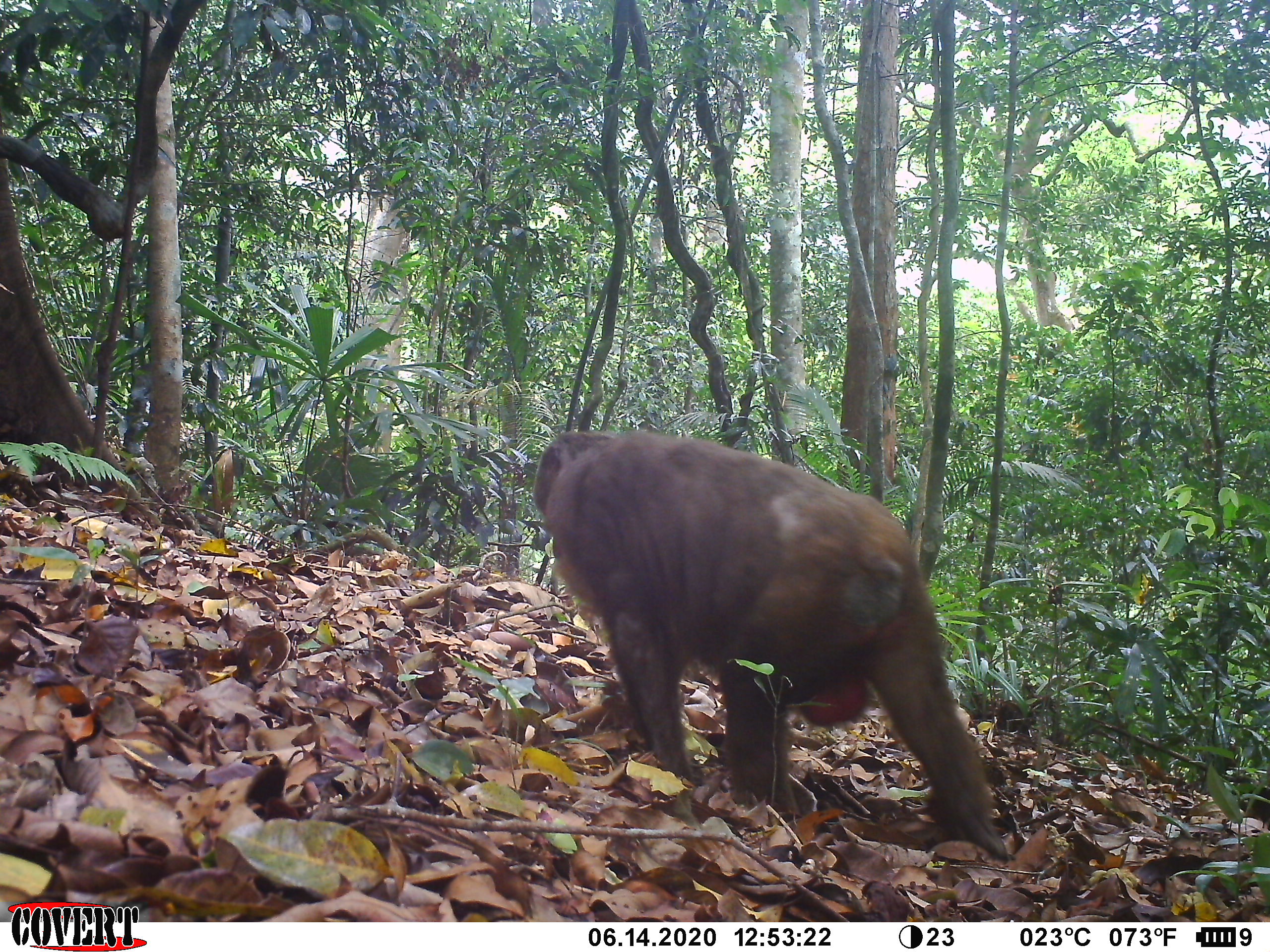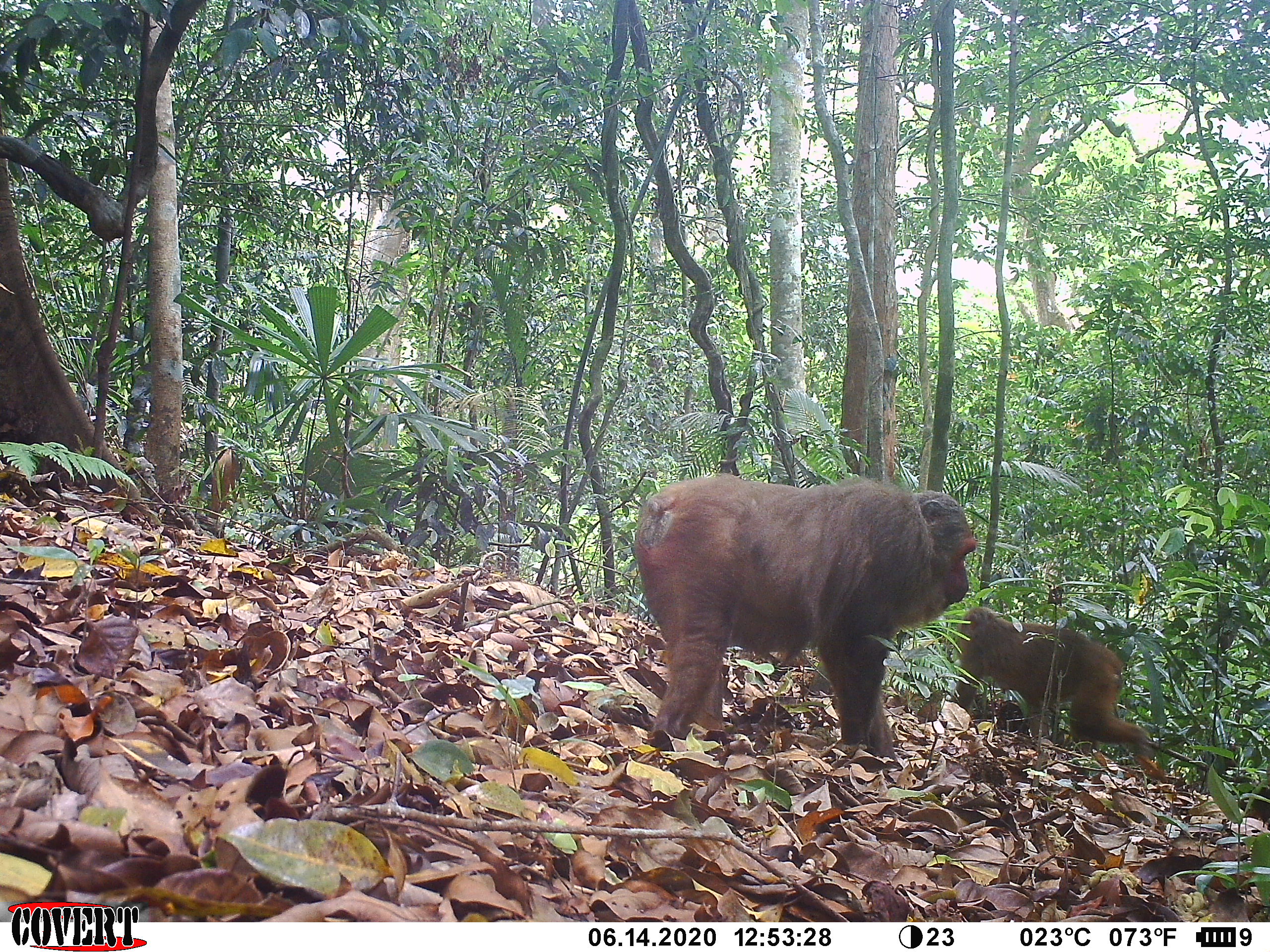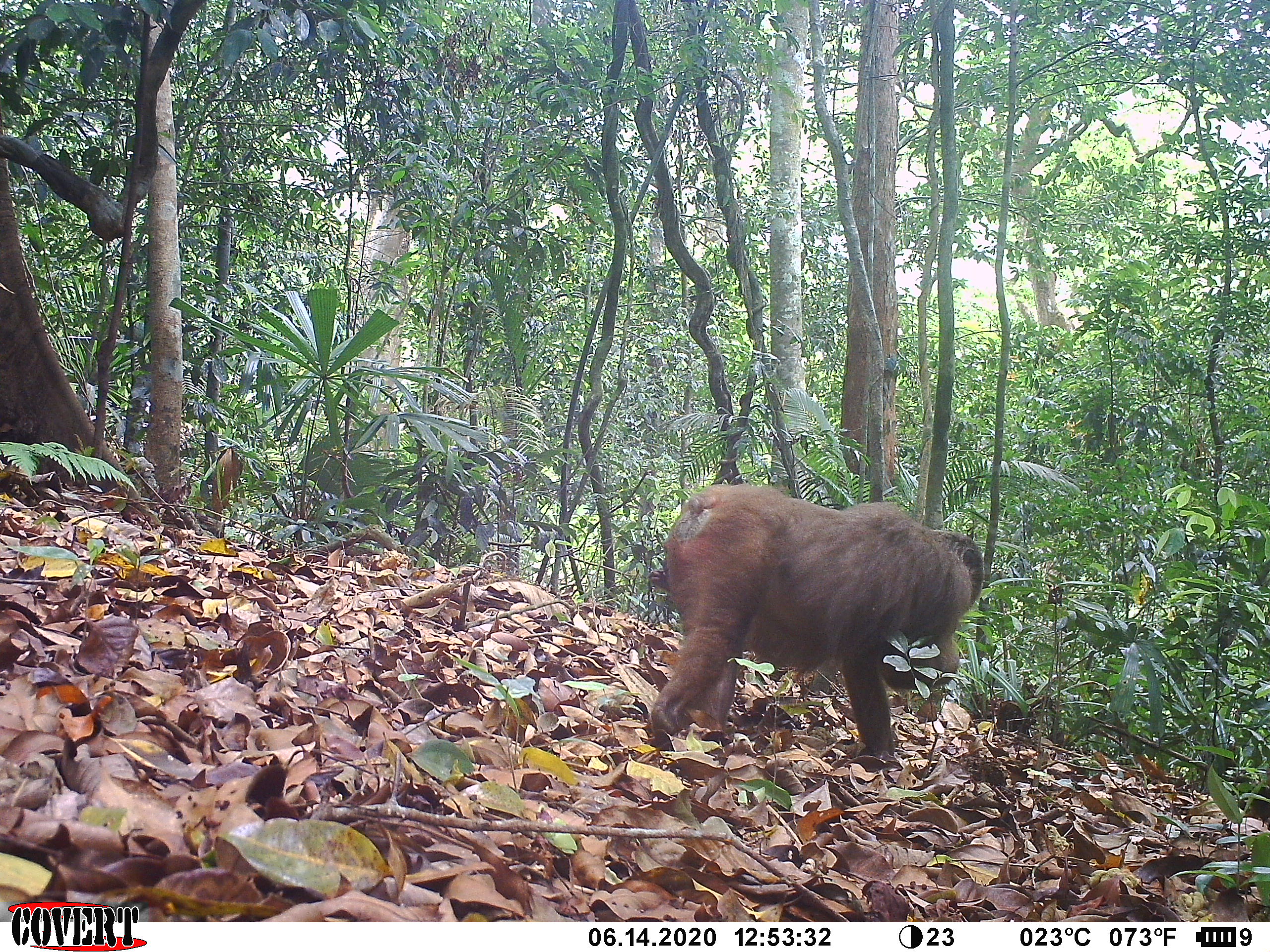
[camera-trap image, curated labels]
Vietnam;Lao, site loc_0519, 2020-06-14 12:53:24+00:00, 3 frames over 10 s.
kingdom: Animalia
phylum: Chordata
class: Mammalia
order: Primates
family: Cercopithecidae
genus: Macaca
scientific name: Macaca arctoides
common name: stump-tailed macaque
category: stump tailed macaque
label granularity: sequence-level